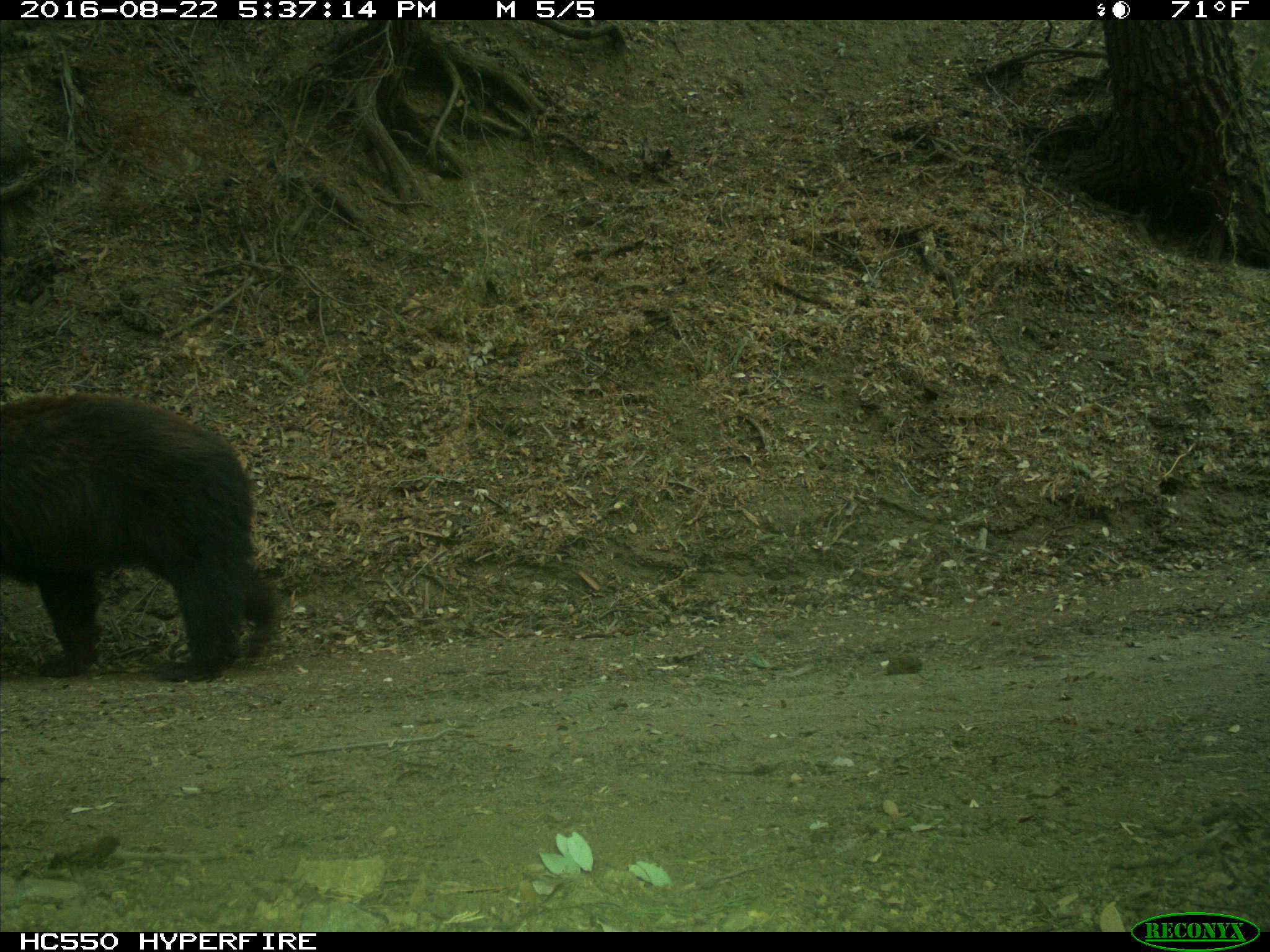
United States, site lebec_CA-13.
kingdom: Animalia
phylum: Chordata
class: Mammalia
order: Carnivora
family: Ursidae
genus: Ursus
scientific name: Ursus americanus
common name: american black bear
Ursus americanus (american black bear).